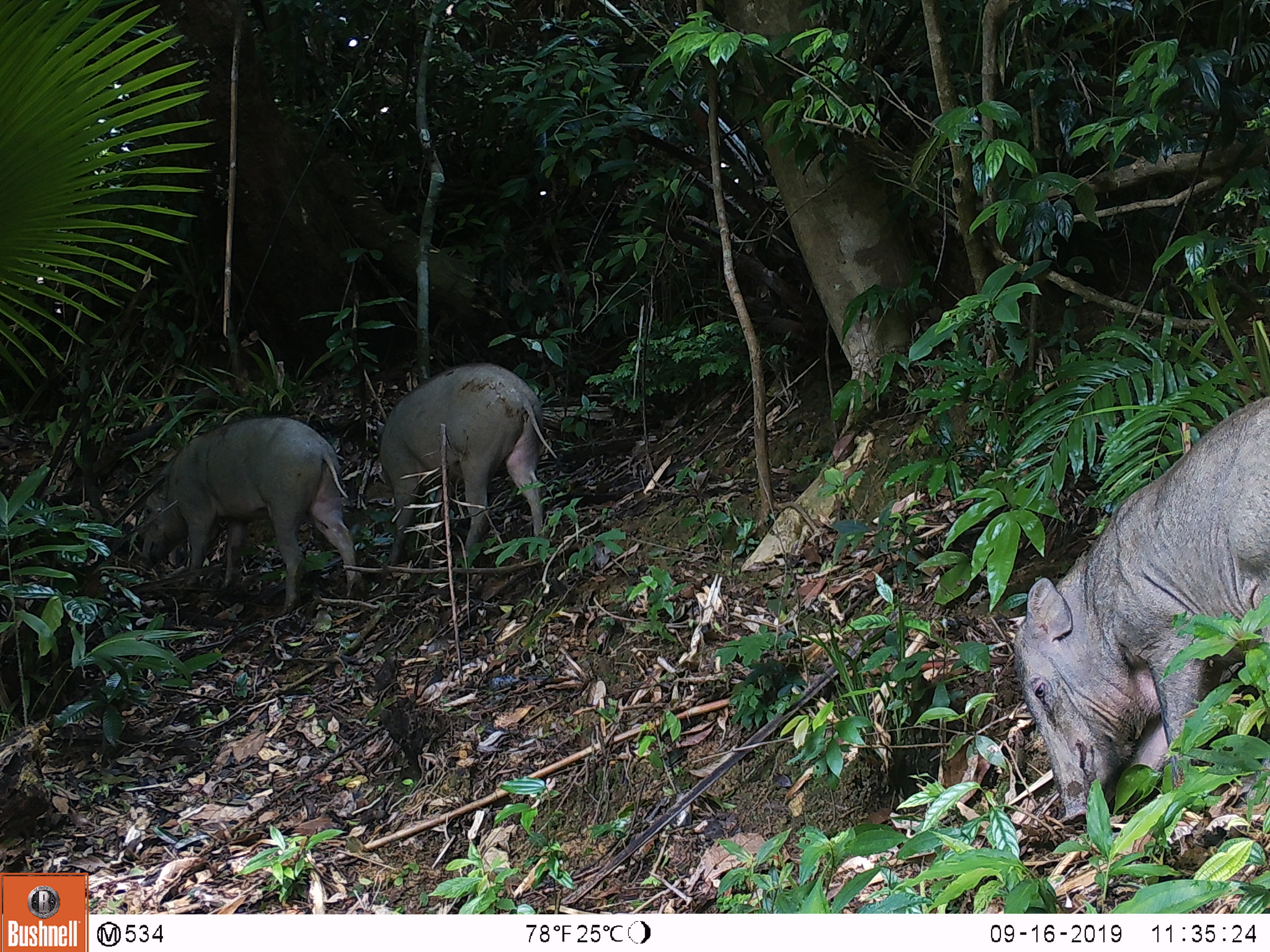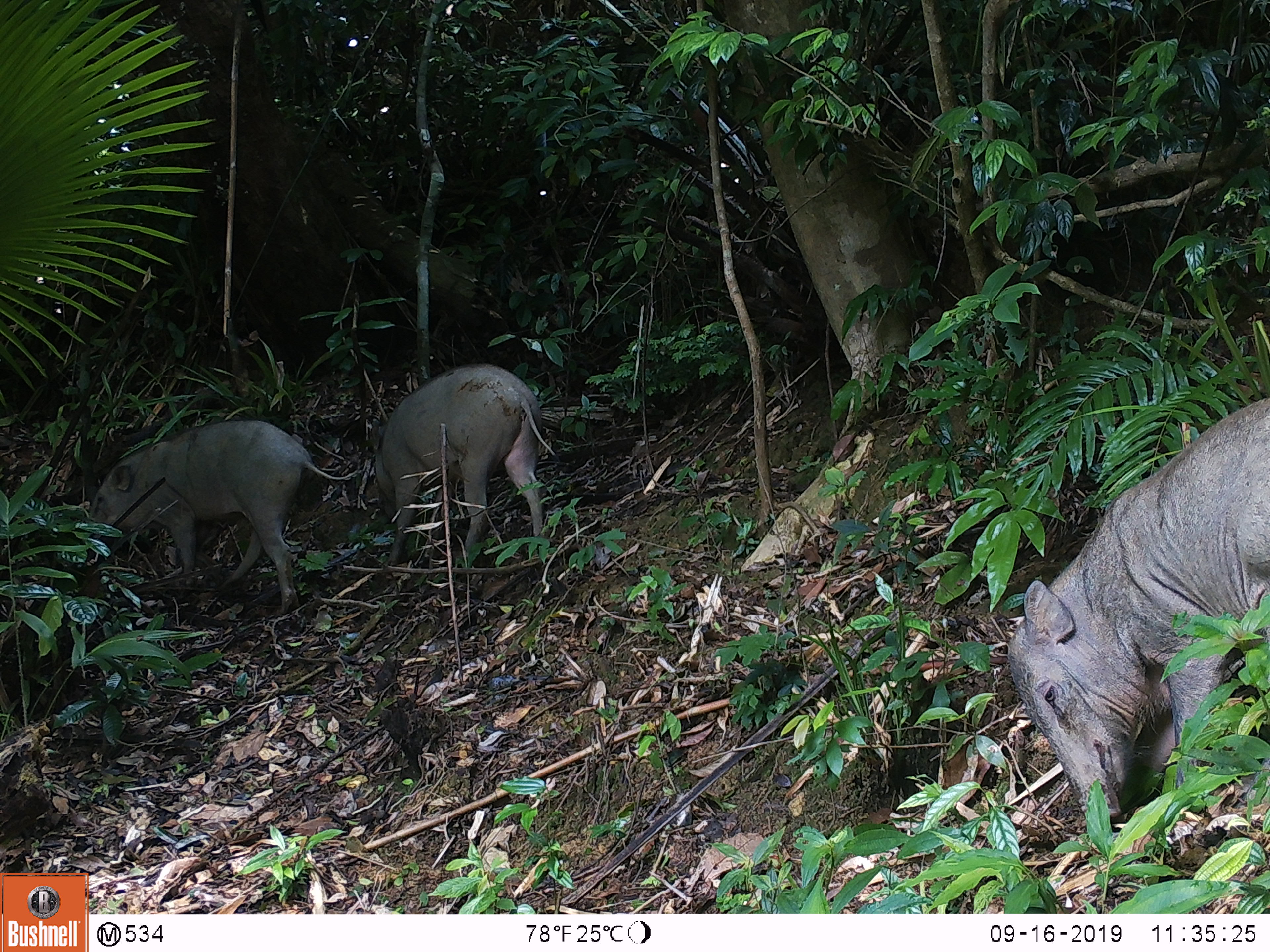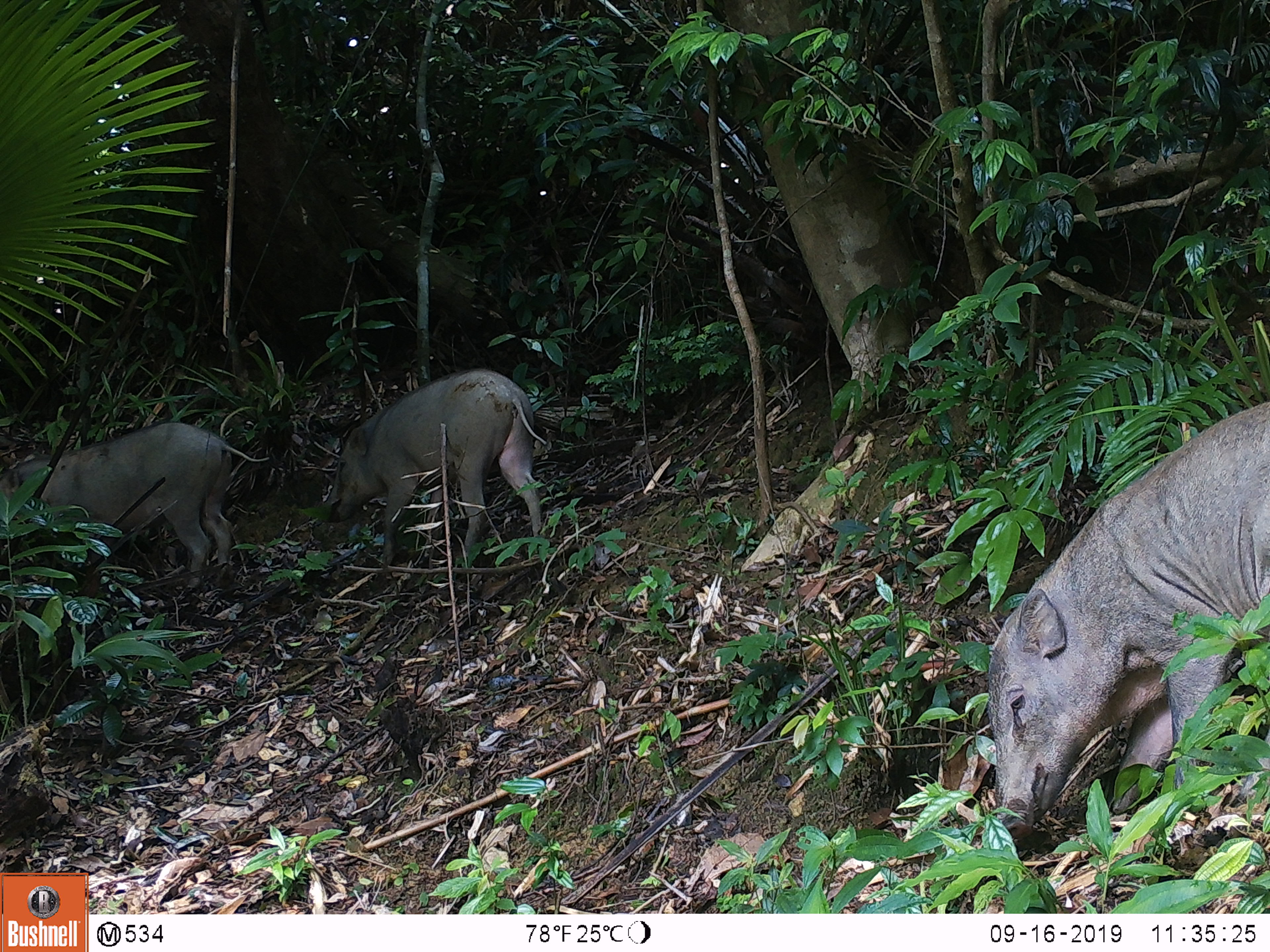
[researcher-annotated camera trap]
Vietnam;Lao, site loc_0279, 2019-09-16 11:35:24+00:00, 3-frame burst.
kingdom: Animalia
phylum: Chordata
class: Mammalia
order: Artiodactyla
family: Suidae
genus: Sus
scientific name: Sus scrofa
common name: eurasian wild pig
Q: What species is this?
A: Eurasian wild pig (Sus scrofa).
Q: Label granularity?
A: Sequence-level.